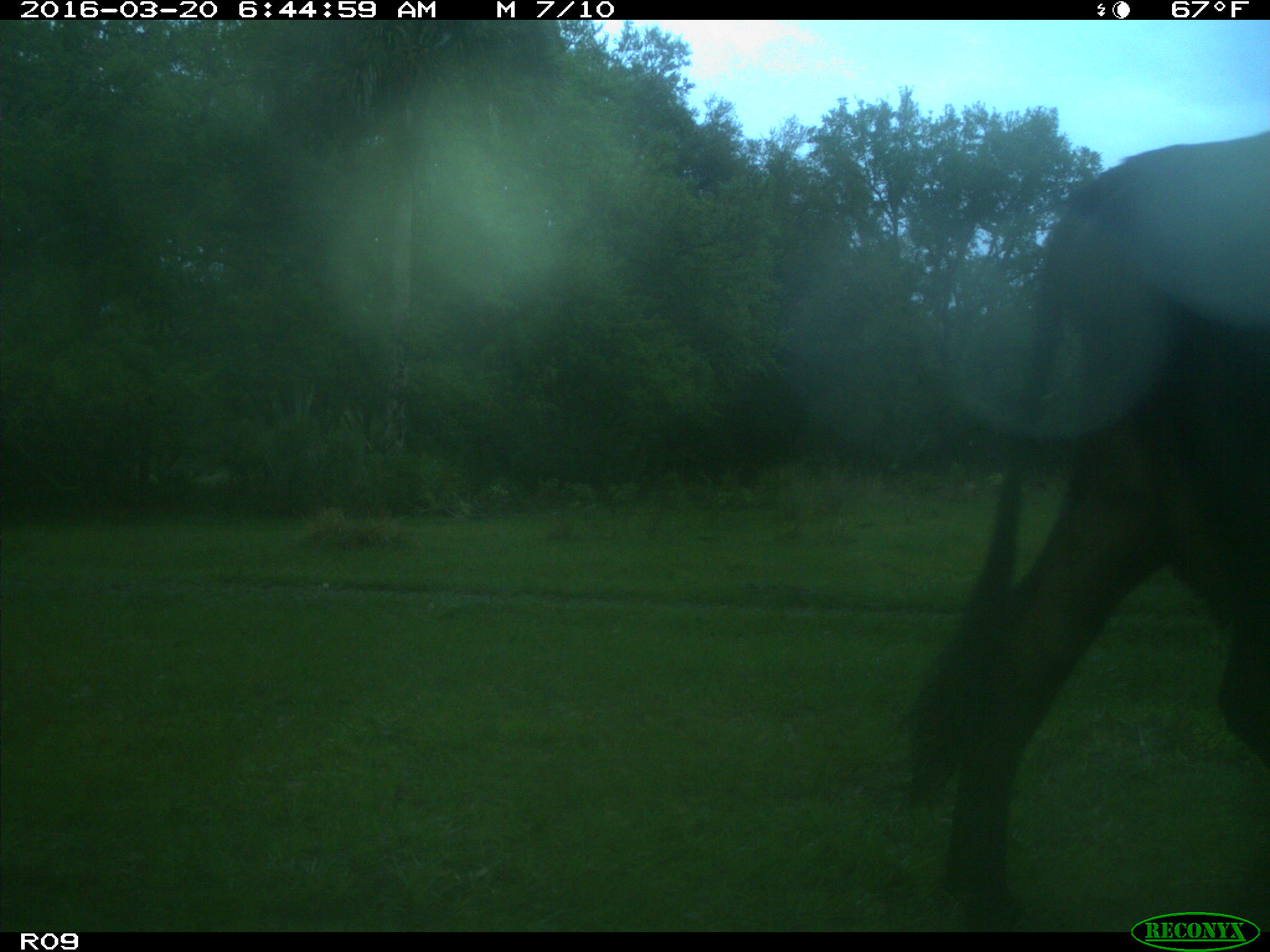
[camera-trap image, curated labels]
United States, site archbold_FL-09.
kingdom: Animalia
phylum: Chordata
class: Mammalia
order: Artiodactyla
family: Bovidae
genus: Bos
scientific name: Bos taurus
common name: domestic cow